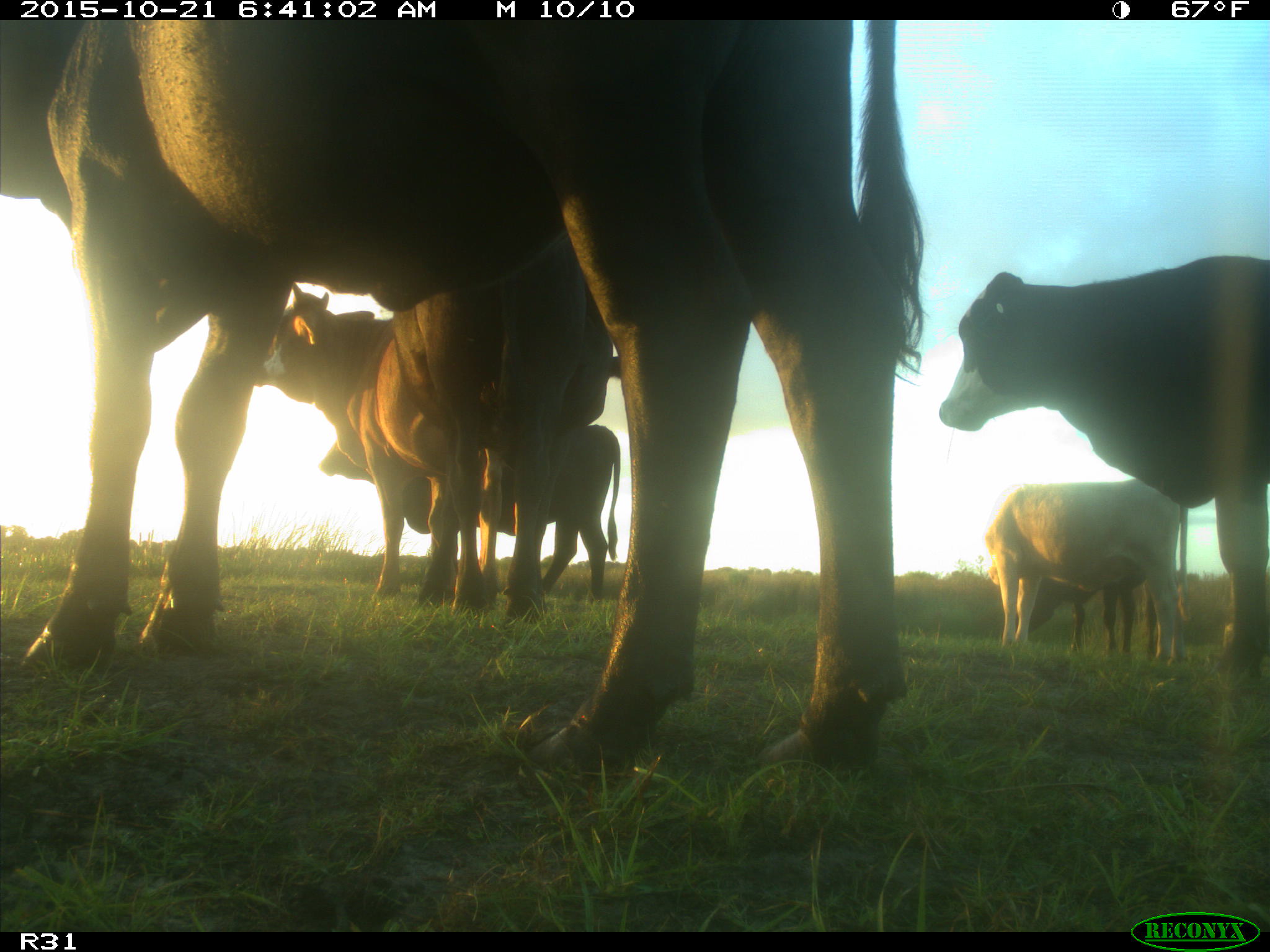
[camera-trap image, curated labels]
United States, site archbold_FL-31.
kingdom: Animalia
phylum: Chordata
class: Mammalia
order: Artiodactyla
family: Bovidae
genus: Bos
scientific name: Bos taurus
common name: domestic cow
Bos taurus (domestic cow).